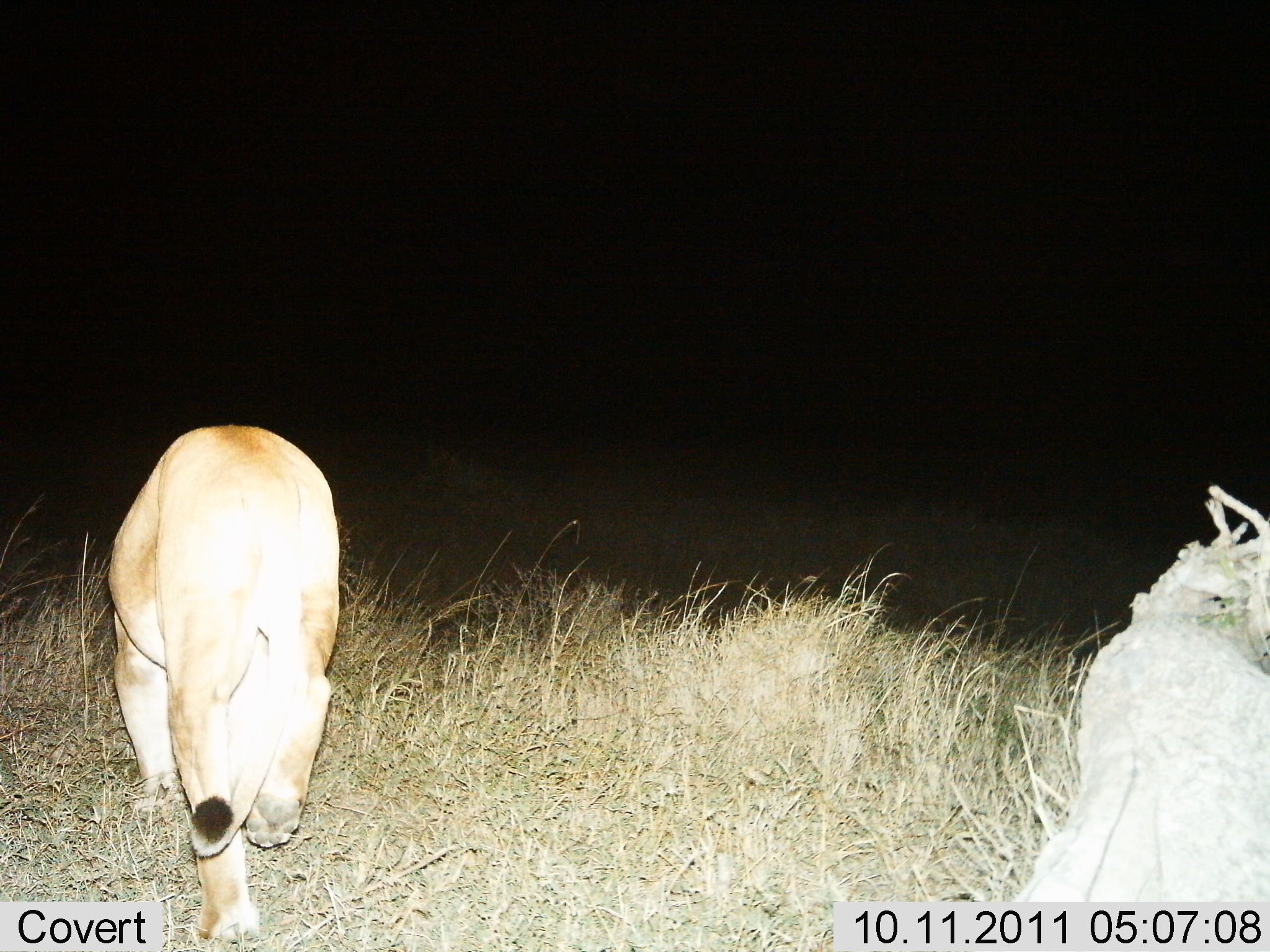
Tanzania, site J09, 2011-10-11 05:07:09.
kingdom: Animalia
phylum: Chordata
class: Mammalia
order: Carnivora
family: Felidae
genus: Panthera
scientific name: Panthera leo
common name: lion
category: lionfemale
Lionfemale (lion) (Panthera leo), count 1. Behavior (volunteer vote fractions): standing 9%, resting 0%, moving 100%, interacting 0%. Young present (vote fraction): 0%. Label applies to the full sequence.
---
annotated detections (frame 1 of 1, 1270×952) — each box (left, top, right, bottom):
animal: (106, 424, 341, 945)